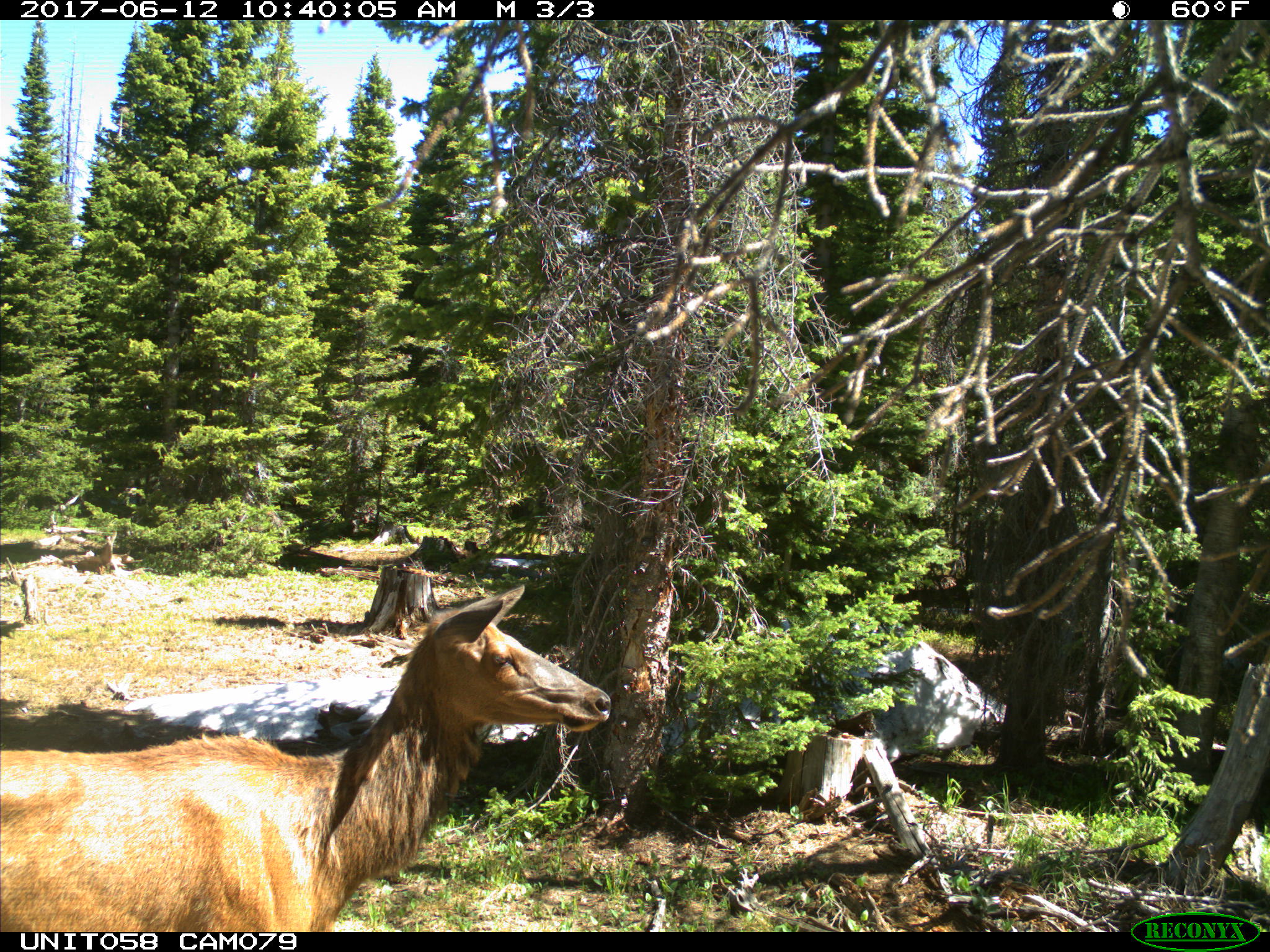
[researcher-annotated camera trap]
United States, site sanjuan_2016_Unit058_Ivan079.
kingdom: Animalia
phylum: Chordata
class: Mammalia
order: Artiodactyla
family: Cervidae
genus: Cervus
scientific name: Cervus elaphus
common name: red deer